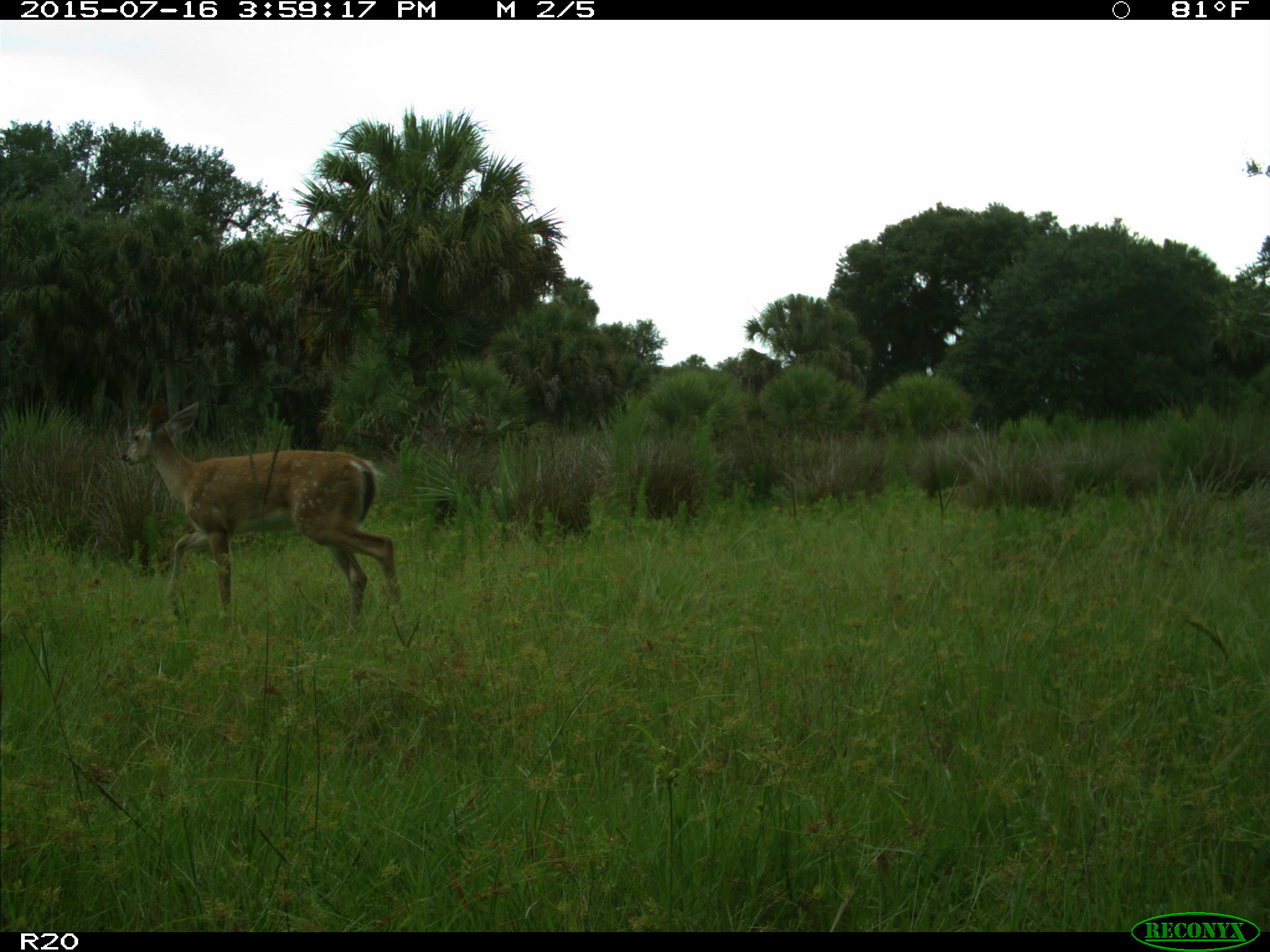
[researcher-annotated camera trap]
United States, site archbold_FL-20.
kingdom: Animalia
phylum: Chordata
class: Mammalia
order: Artiodactyla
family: Cervidae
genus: Odocoileus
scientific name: Odocoileus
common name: deer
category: unidentified deer